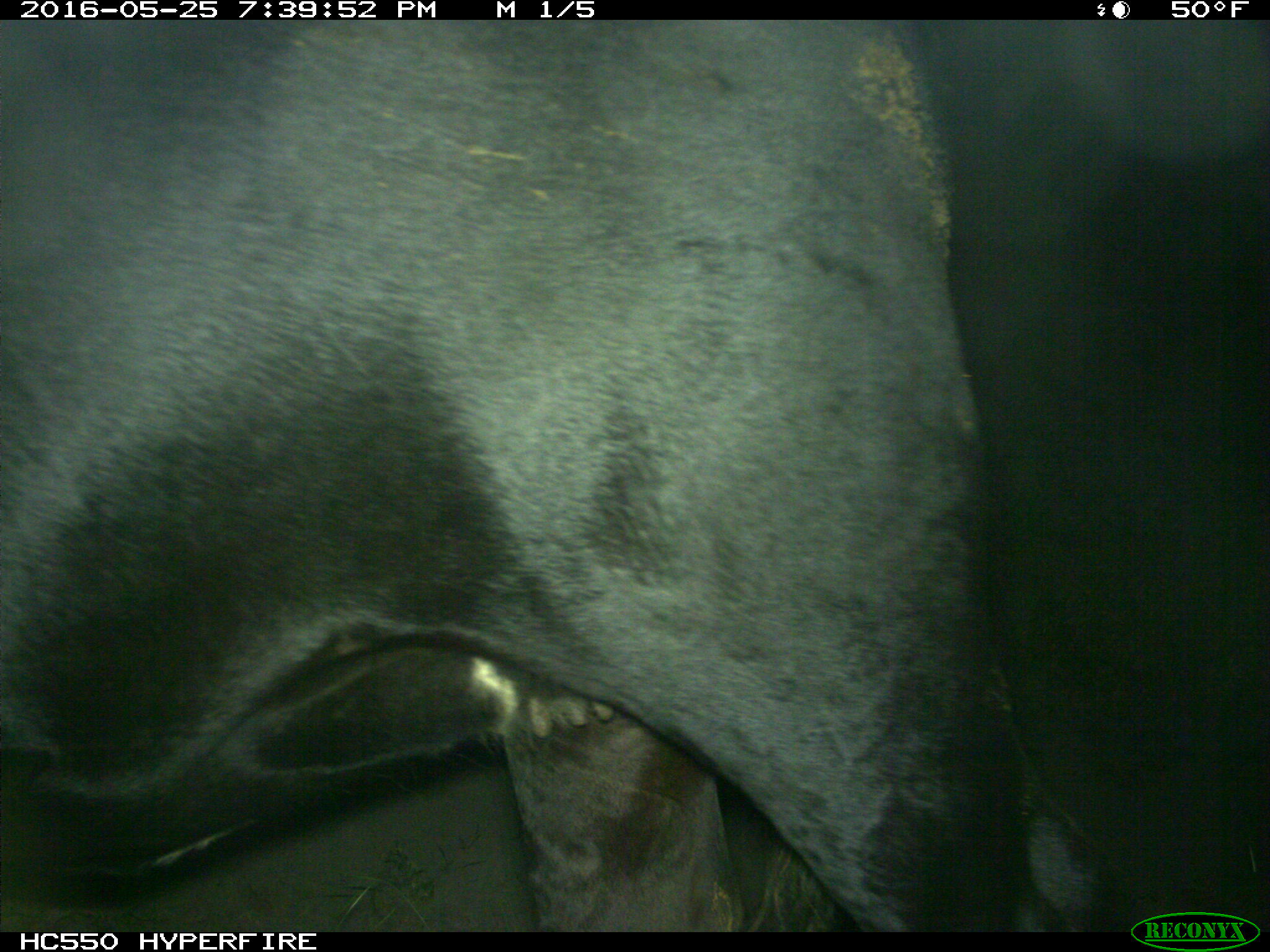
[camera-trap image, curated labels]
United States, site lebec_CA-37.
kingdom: Animalia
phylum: Chordata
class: Mammalia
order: Artiodactyla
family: Bovidae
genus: Bos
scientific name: Bos taurus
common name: domestic cow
Bos taurus (domestic cow).